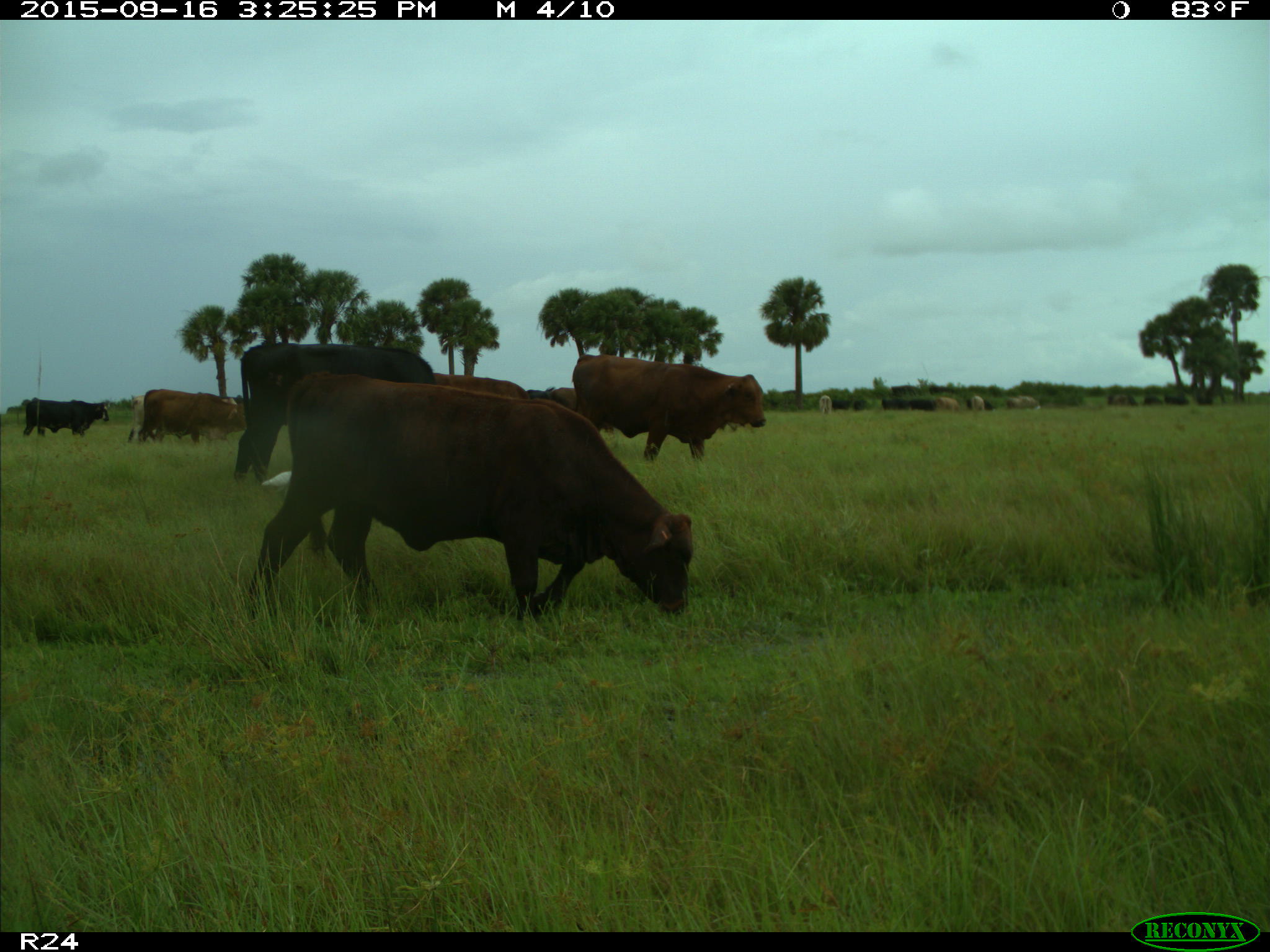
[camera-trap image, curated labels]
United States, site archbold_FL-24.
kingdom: Animalia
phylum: Chordata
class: Mammalia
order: Artiodactyla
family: Bovidae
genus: Bos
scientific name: Bos taurus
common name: domestic cow